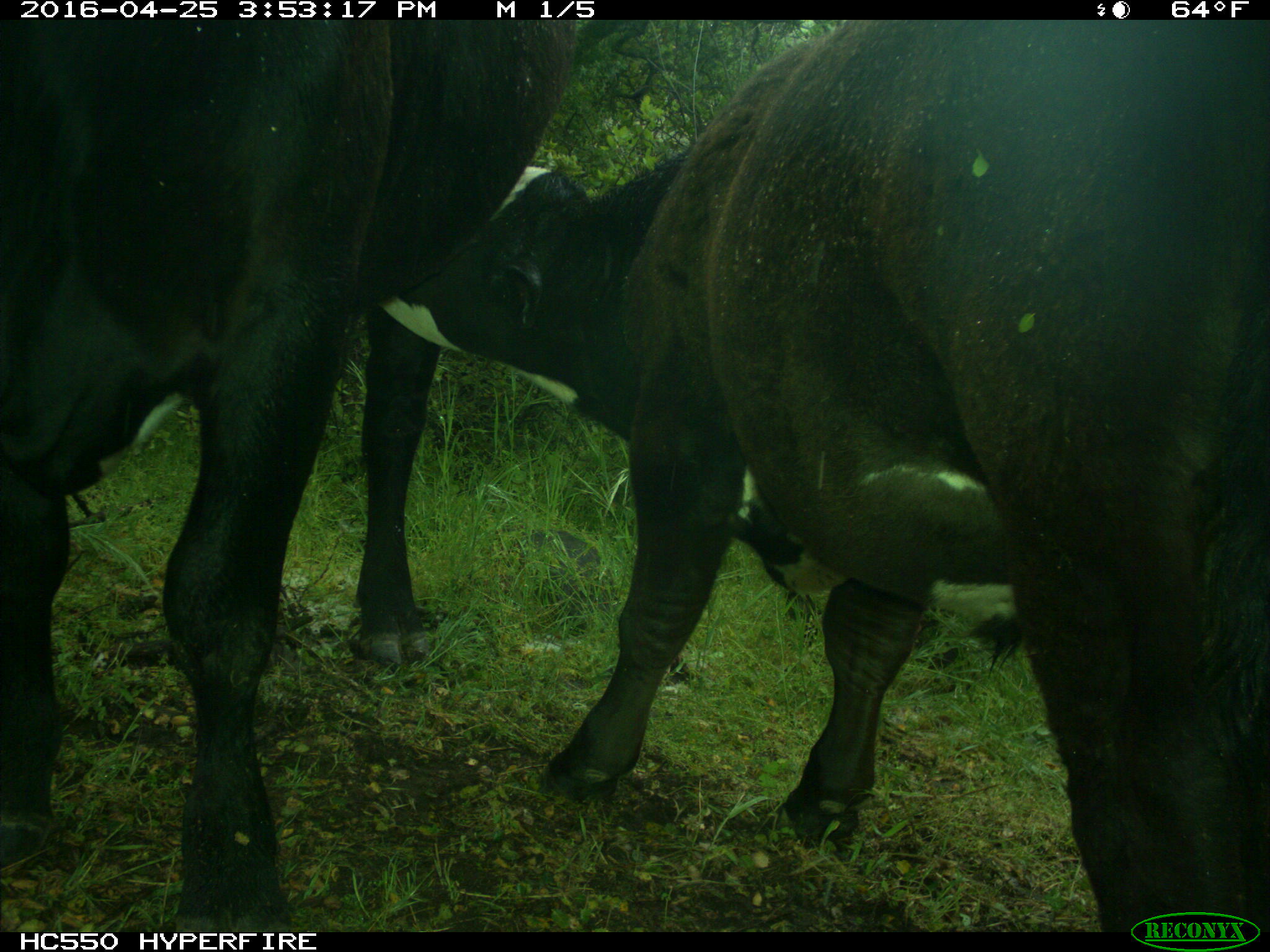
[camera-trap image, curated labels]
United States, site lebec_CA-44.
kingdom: Animalia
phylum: Chordata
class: Mammalia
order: Artiodactyla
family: Bovidae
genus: Bos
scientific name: Bos taurus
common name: domestic cow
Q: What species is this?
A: Bos taurus (domestic cow).